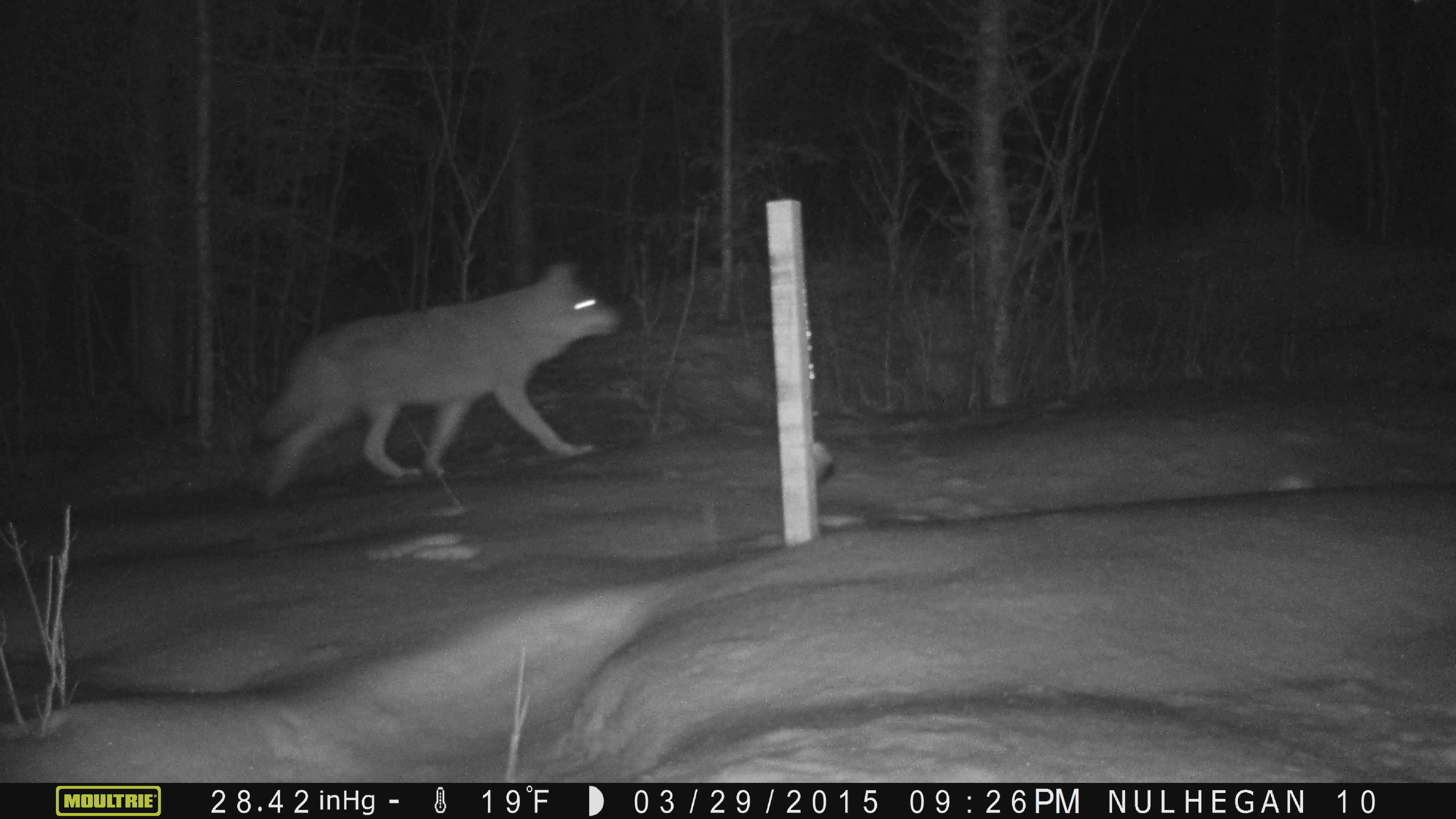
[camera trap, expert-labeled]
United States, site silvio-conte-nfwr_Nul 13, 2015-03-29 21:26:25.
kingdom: Animalia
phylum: Chordata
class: Mammalia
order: Carnivora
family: Canidae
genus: Canis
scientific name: Canis latrans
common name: coyote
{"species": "coyote (Canis latrans)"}